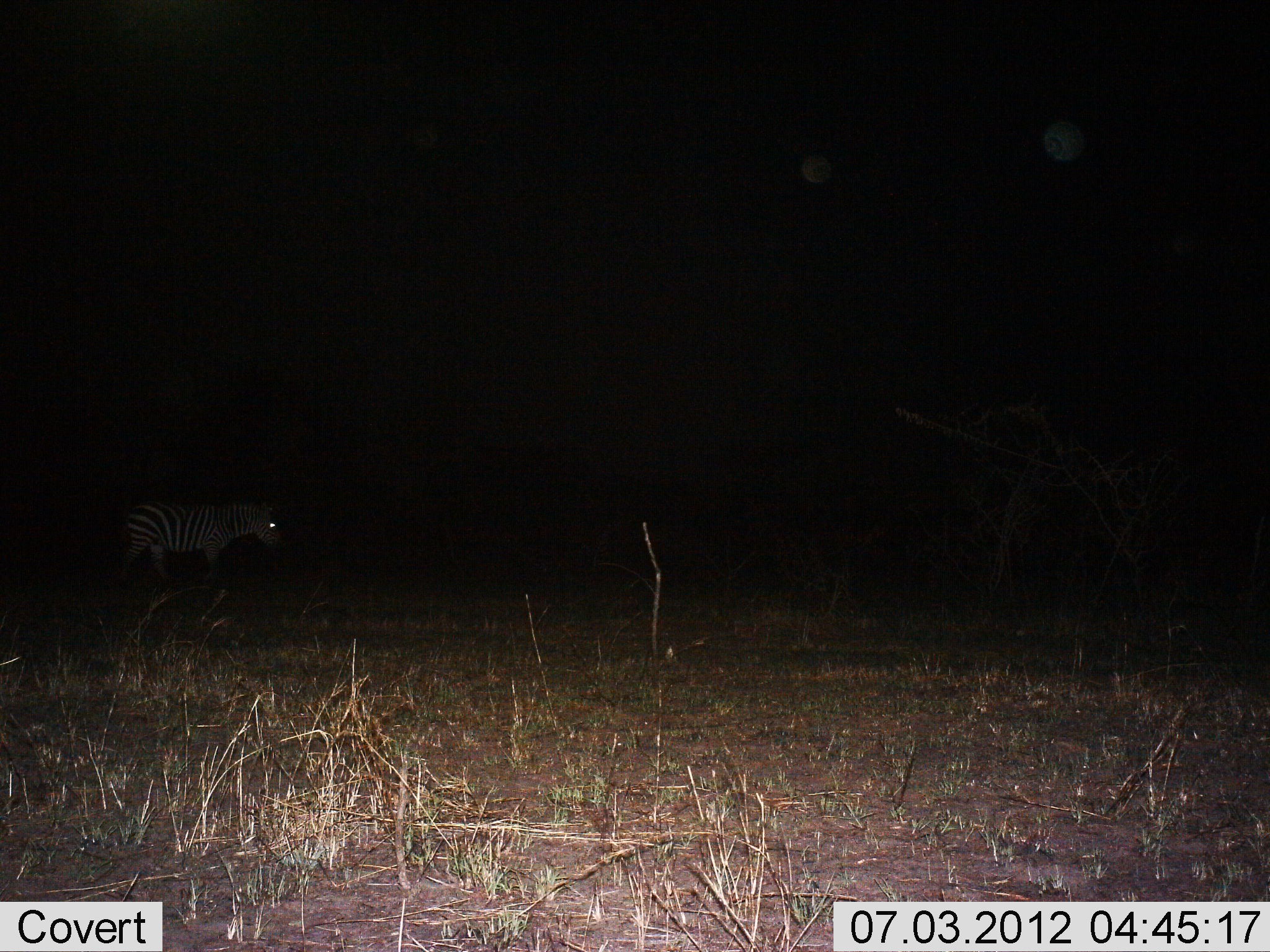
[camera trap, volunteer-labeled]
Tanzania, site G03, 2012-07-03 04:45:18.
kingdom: Animalia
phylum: Chordata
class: Mammalia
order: Perissodactyla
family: Equidae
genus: Equus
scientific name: Equus quagga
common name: plains zebra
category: zebra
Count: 1.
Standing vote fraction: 56%.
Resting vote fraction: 0%.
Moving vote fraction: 56%.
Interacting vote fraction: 0%.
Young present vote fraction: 0%.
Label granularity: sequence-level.